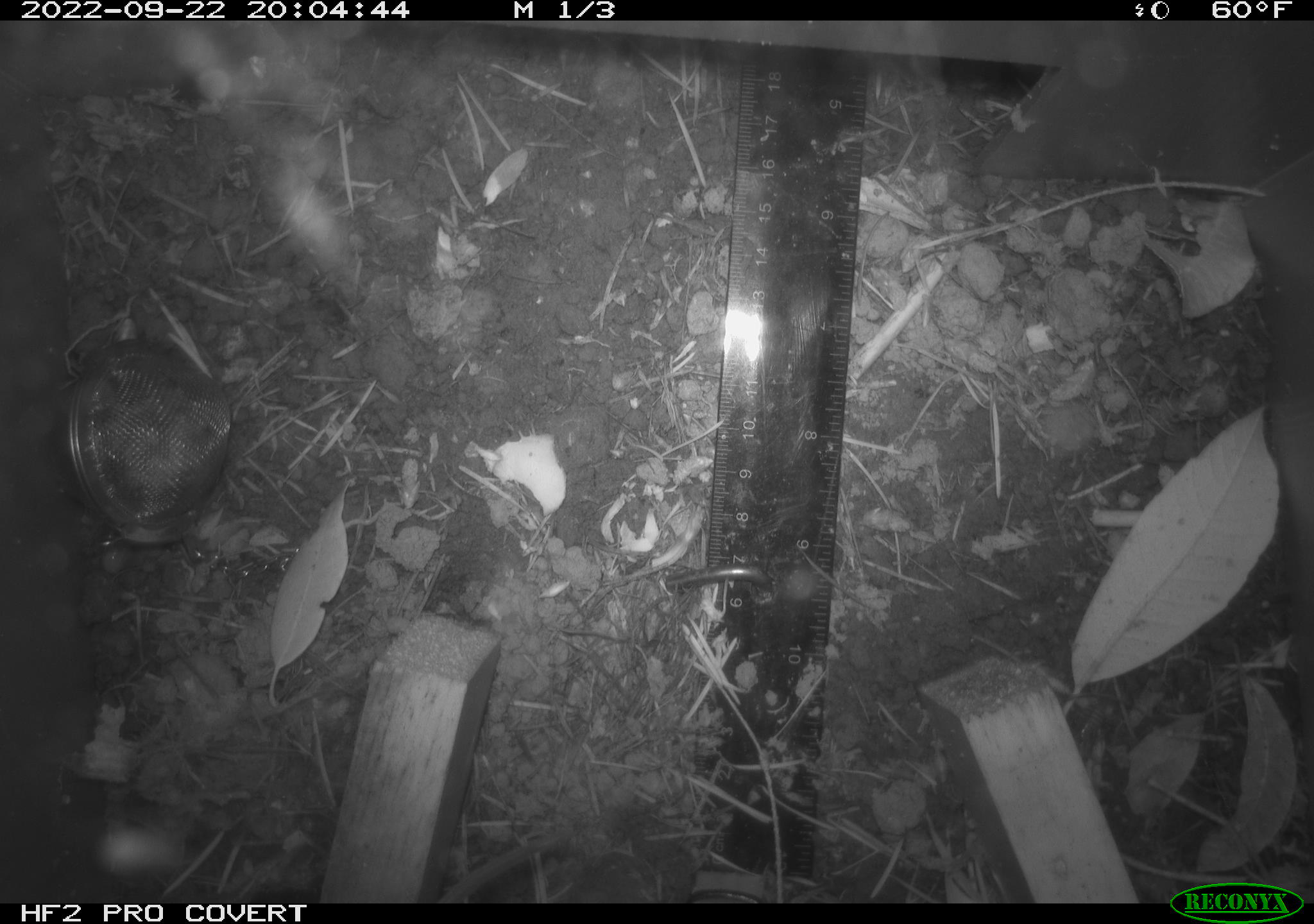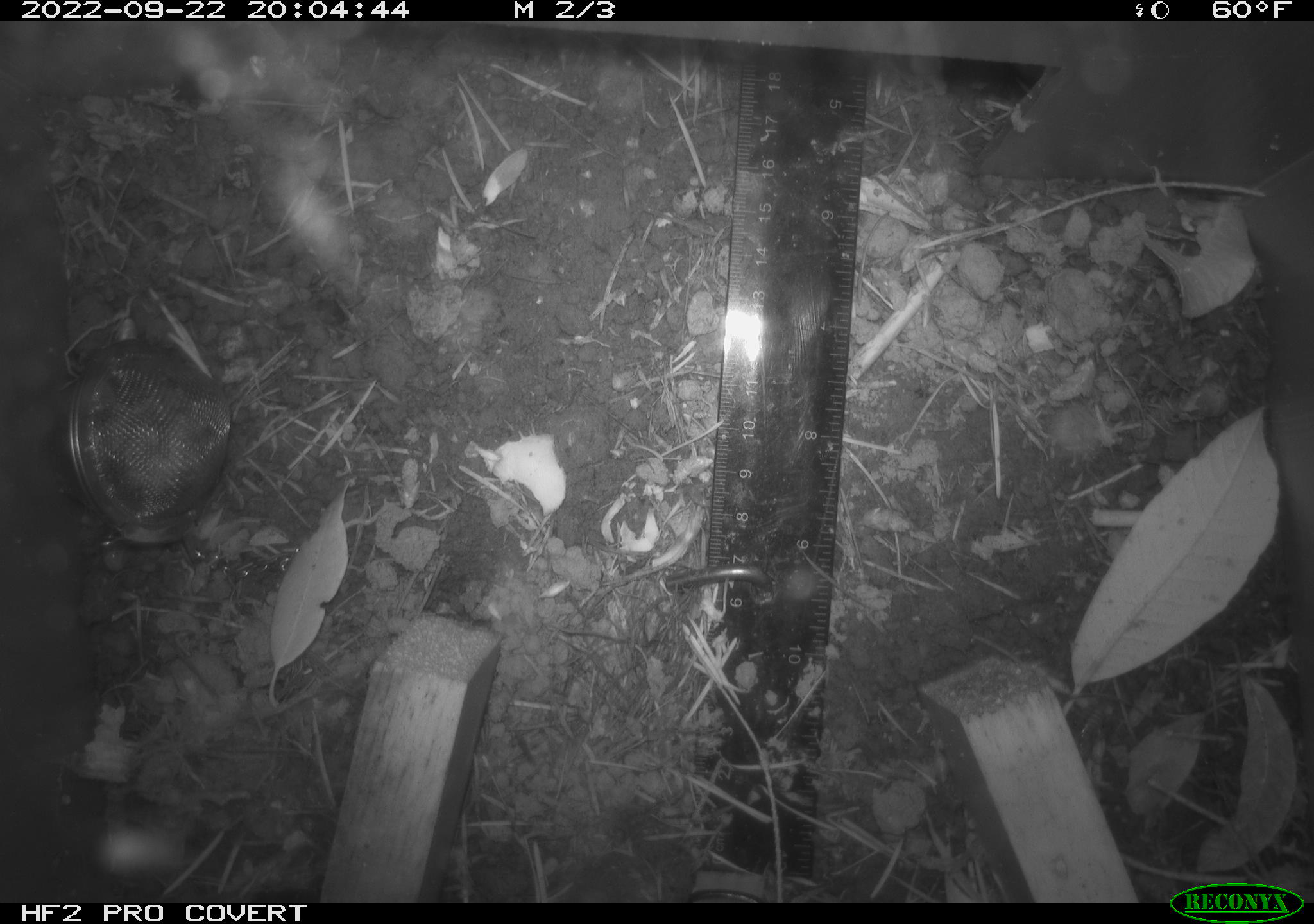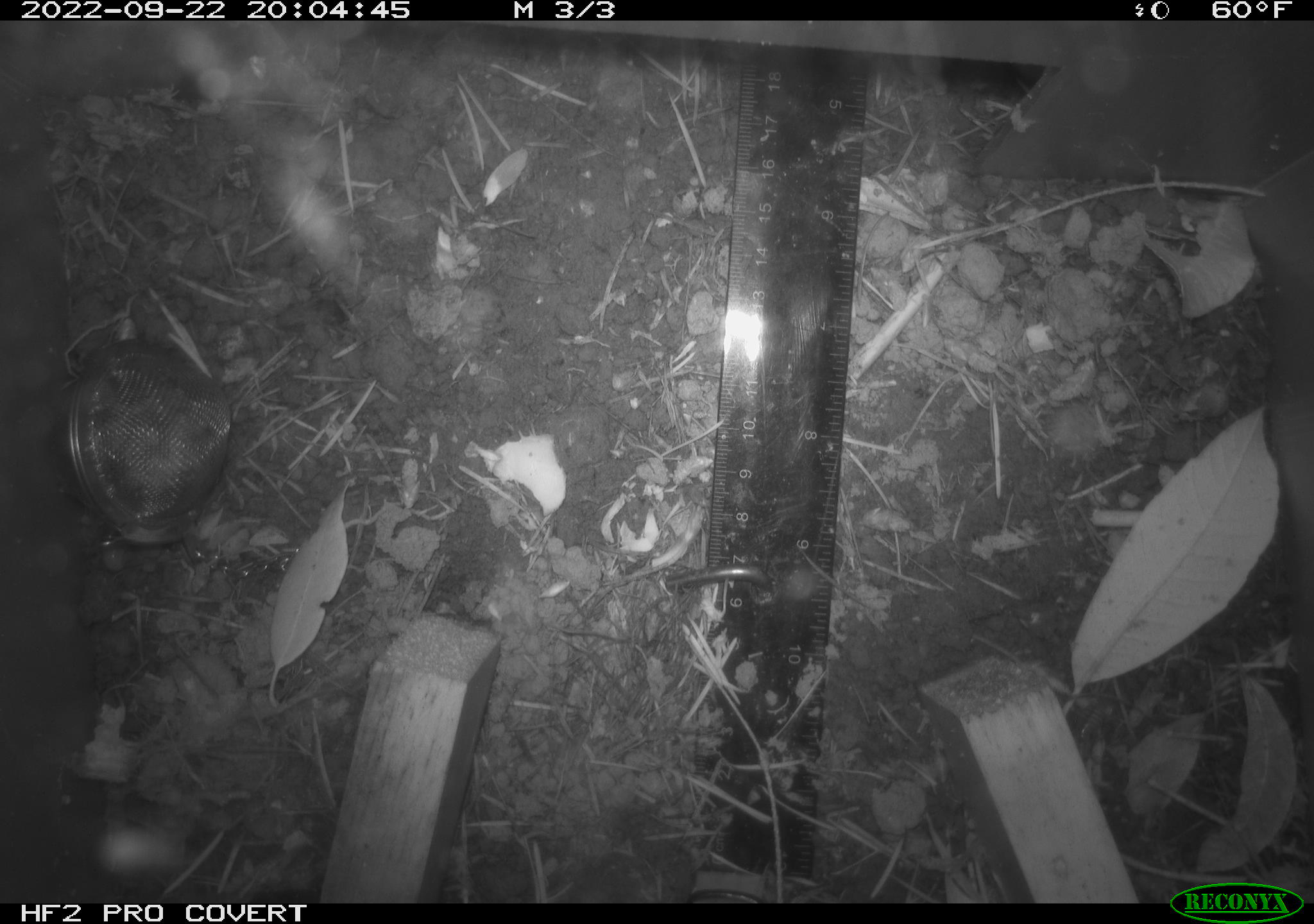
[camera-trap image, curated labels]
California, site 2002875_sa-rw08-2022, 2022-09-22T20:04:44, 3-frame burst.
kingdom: Animalia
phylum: Chordata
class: Mammalia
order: Rodentia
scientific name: Rodentia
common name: mouse species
Mouse species (Rodentia).